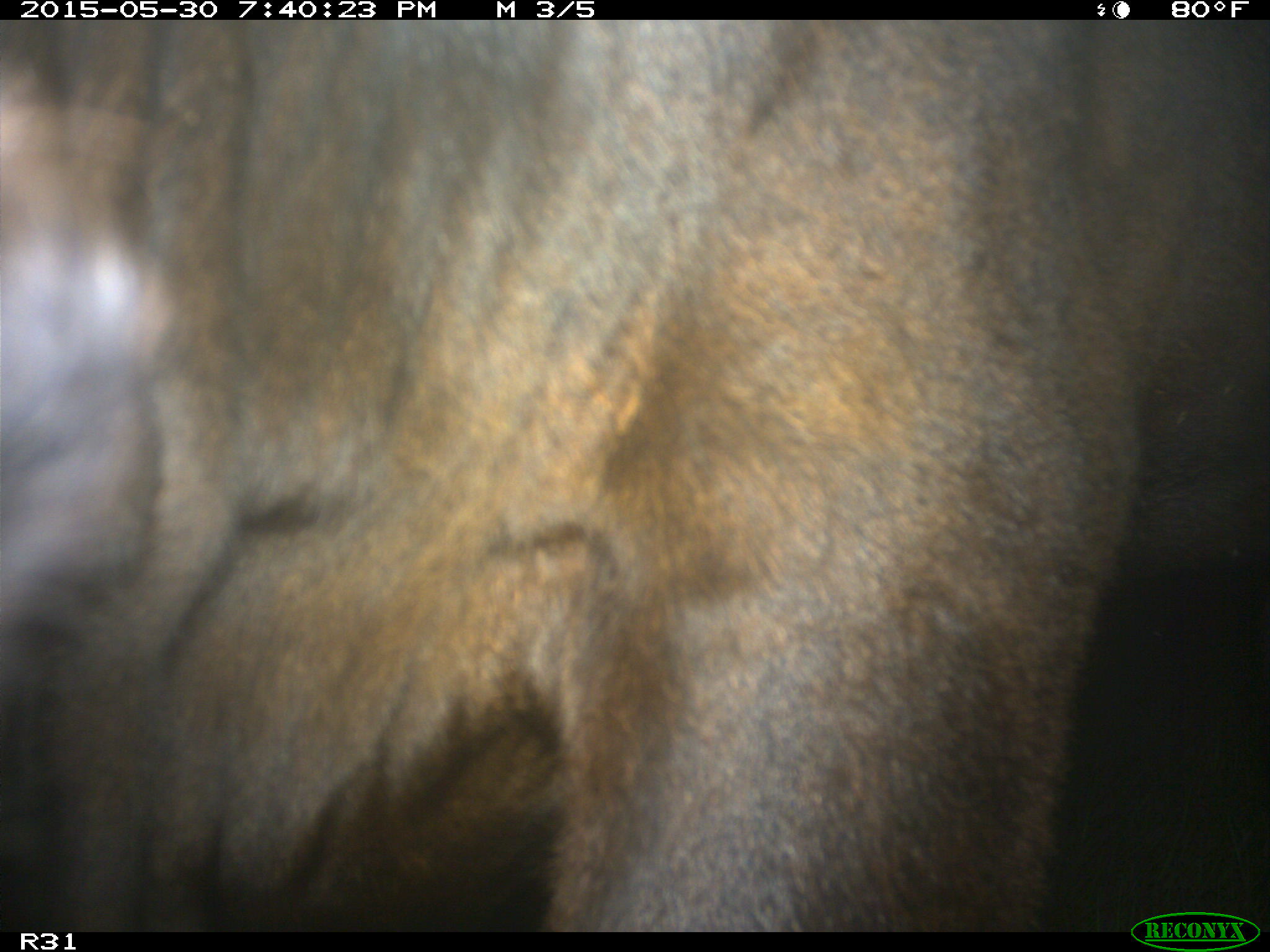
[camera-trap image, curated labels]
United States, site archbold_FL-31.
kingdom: Animalia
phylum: Chordata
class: Mammalia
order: Artiodactyla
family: Bovidae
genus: Bos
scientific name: Bos taurus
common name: domestic cow